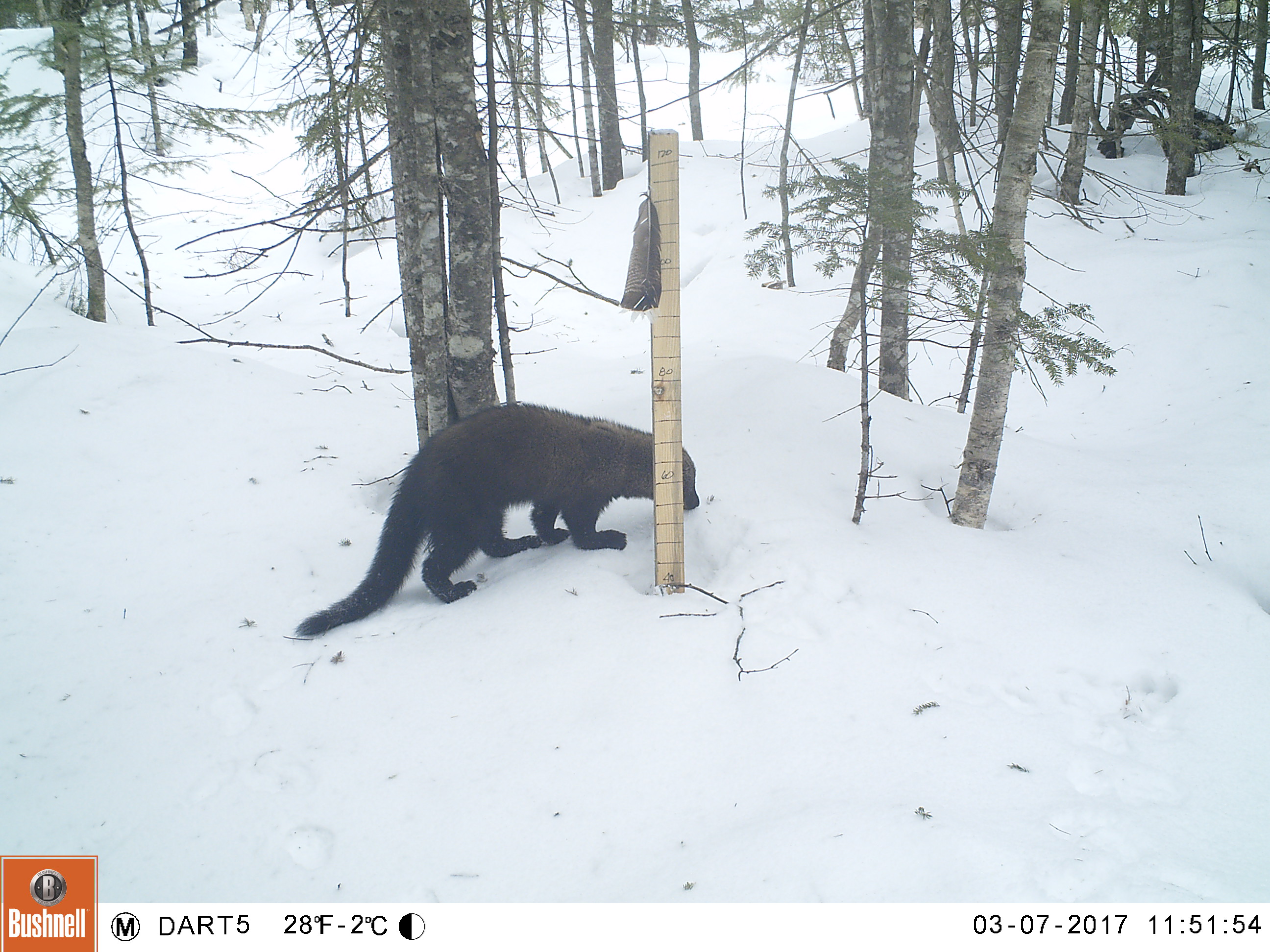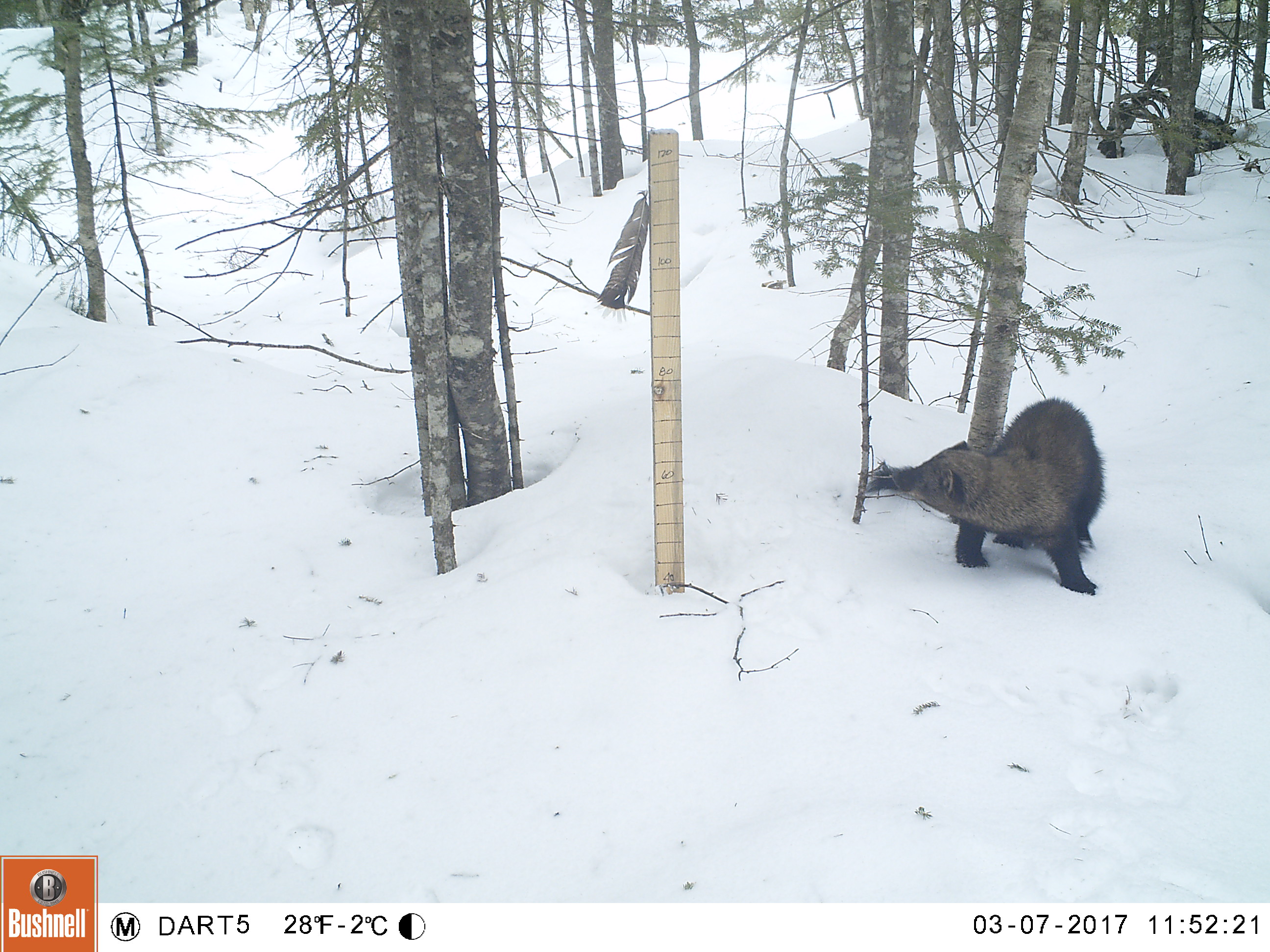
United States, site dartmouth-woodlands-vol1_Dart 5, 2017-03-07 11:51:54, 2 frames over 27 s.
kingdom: Animalia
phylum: Chordata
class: Mammalia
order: Carnivora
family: Mustelidae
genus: Pekania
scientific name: Pekania pennanti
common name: fisher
Fisher (Pekania pennanti).